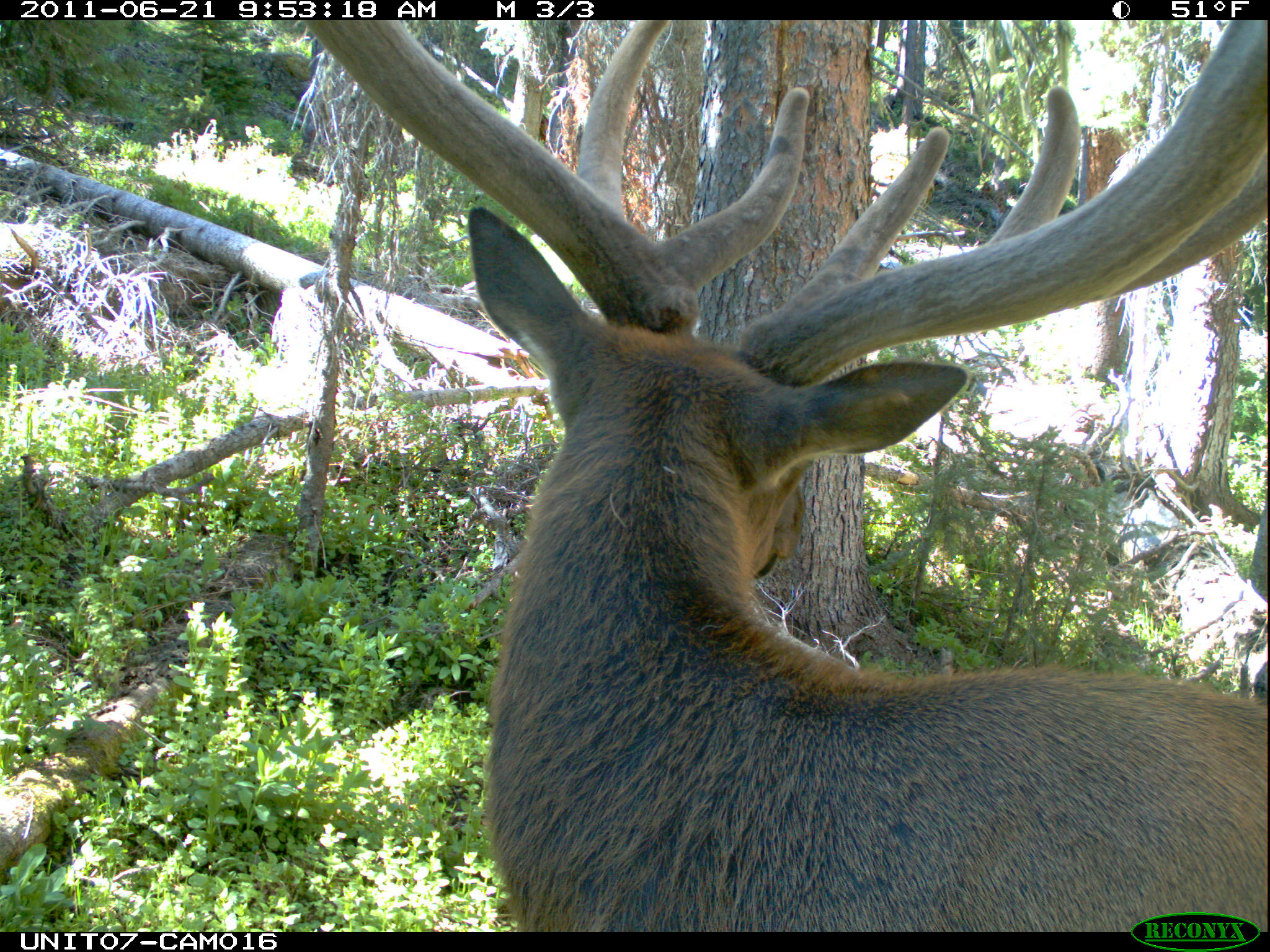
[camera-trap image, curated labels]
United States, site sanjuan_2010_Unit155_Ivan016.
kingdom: Animalia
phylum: Chordata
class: Mammalia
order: Artiodactyla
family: Cervidae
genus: Cervus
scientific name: Cervus elaphus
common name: red deer